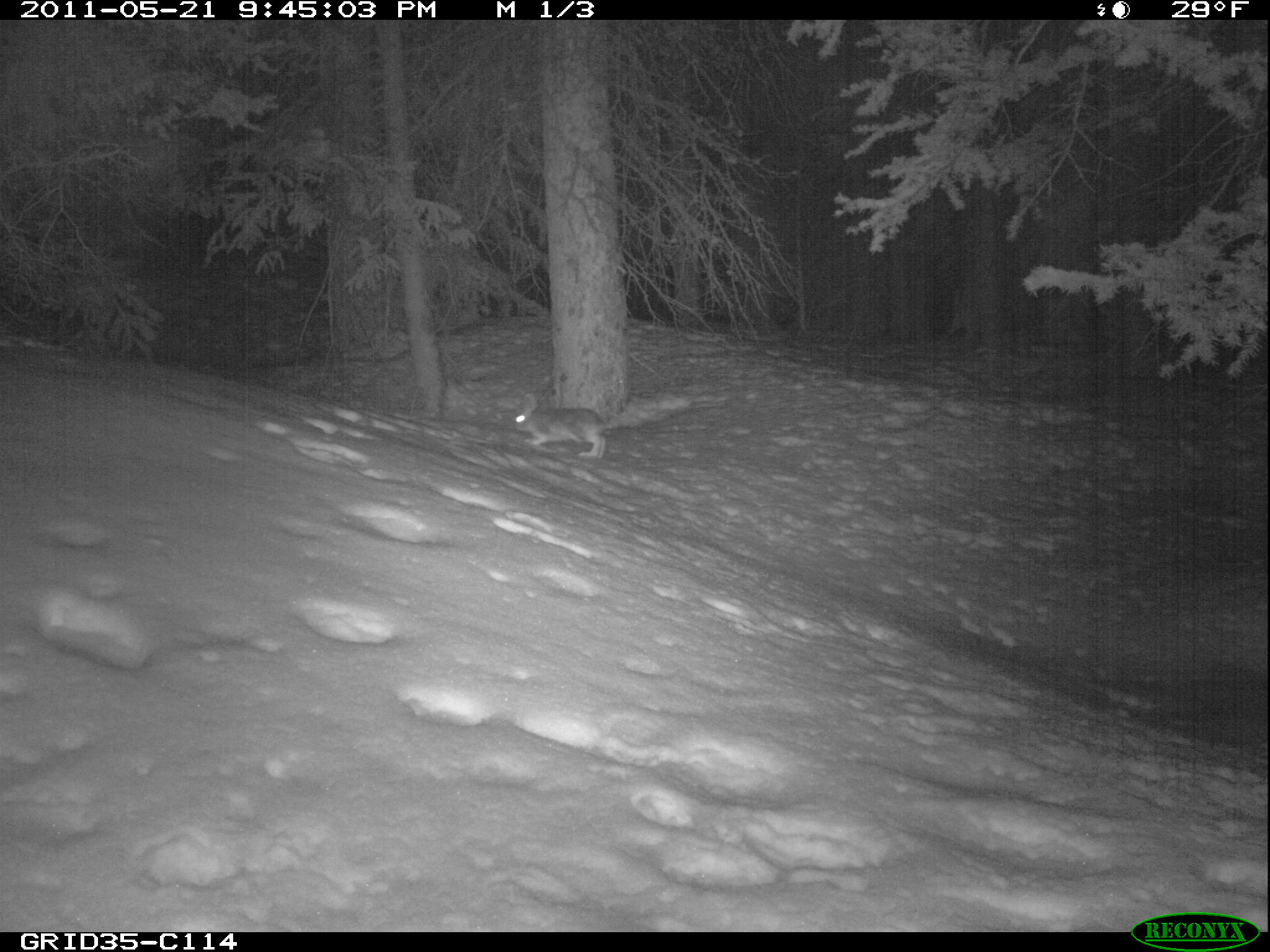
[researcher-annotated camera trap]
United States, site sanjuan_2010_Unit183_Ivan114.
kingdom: Animalia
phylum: Chordata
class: Mammalia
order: Lagomorpha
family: Leporidae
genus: Lepus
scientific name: Lepus americanus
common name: snowshoe hare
Lepus americanus (snowshoe hare).